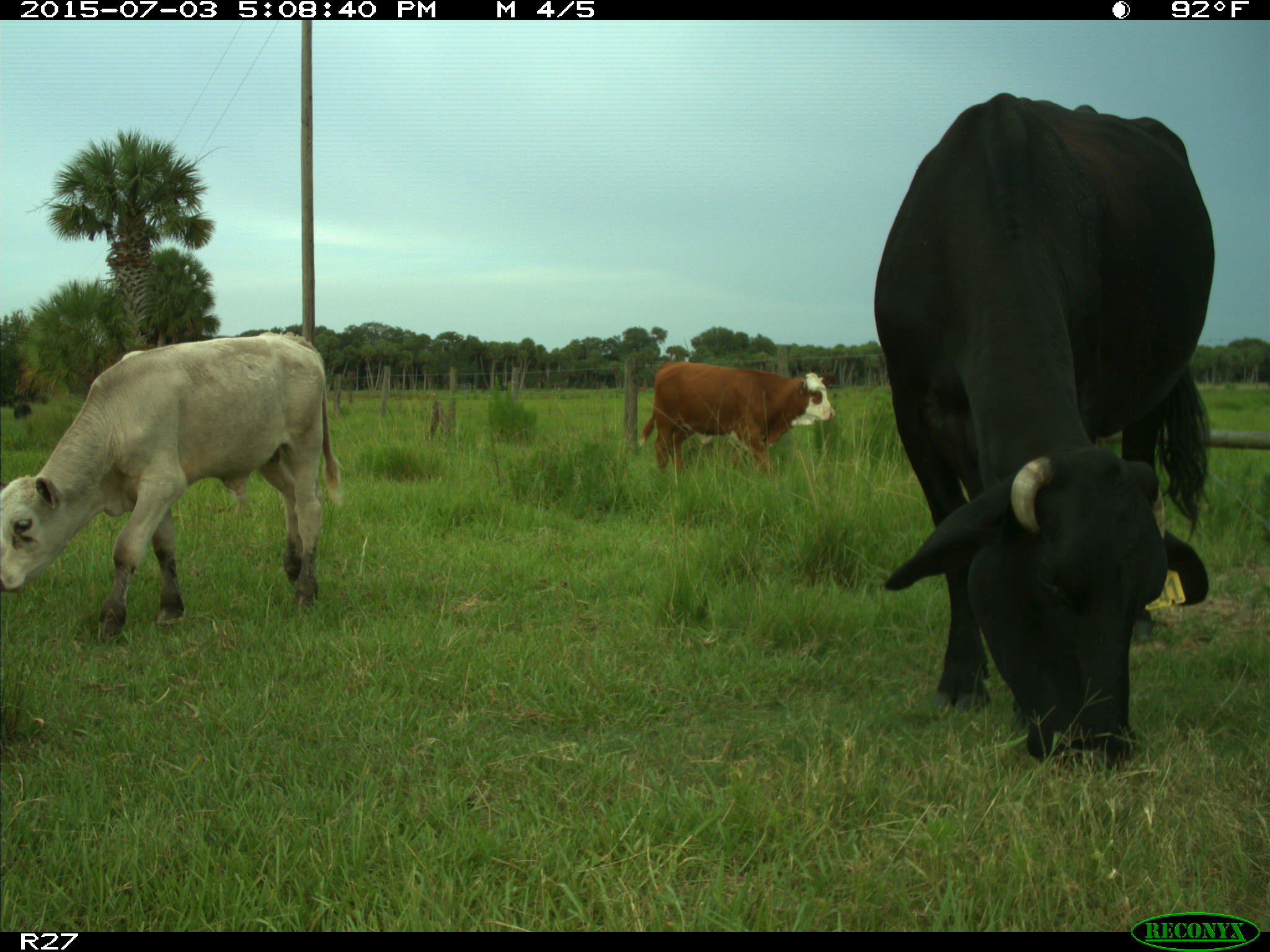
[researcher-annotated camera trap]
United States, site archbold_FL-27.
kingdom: Animalia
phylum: Chordata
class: Mammalia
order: Artiodactyla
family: Bovidae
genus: Bos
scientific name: Bos taurus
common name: domestic cow